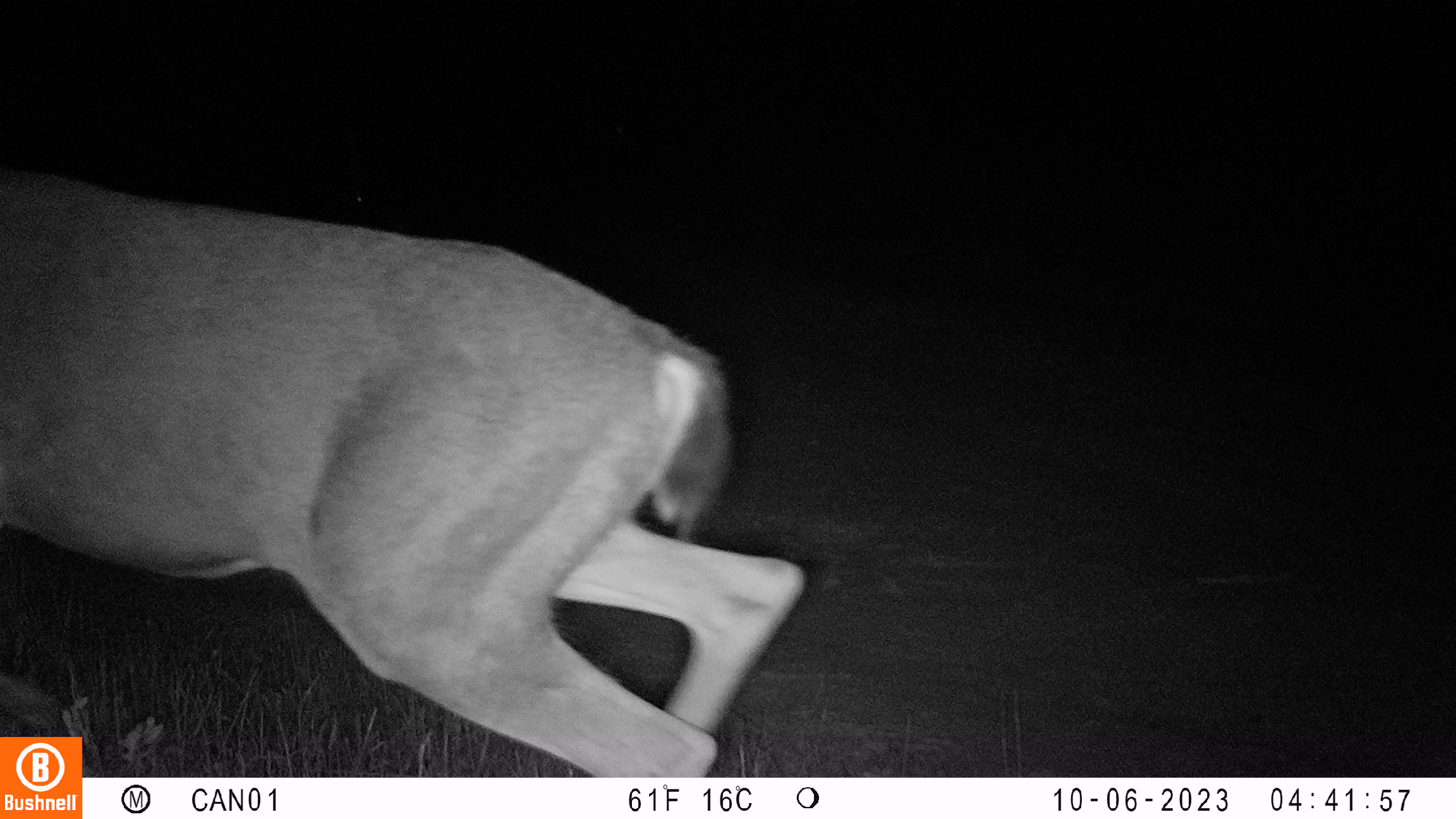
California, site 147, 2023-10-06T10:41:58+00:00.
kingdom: Animalia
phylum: Chordata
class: Mammalia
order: Artiodactyla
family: Cervidae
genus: Odocoileus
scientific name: Odocoileus hemionus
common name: mule deer